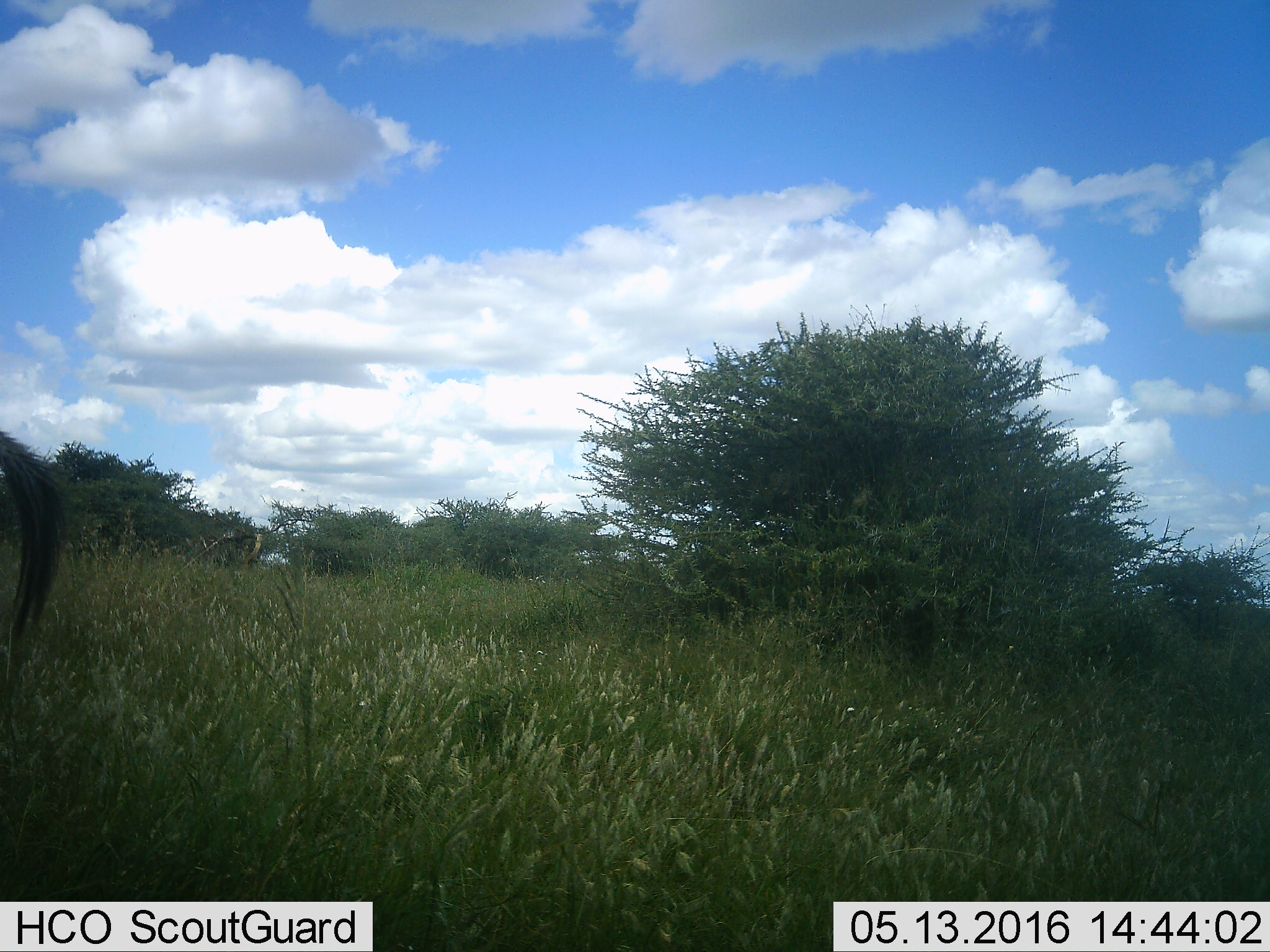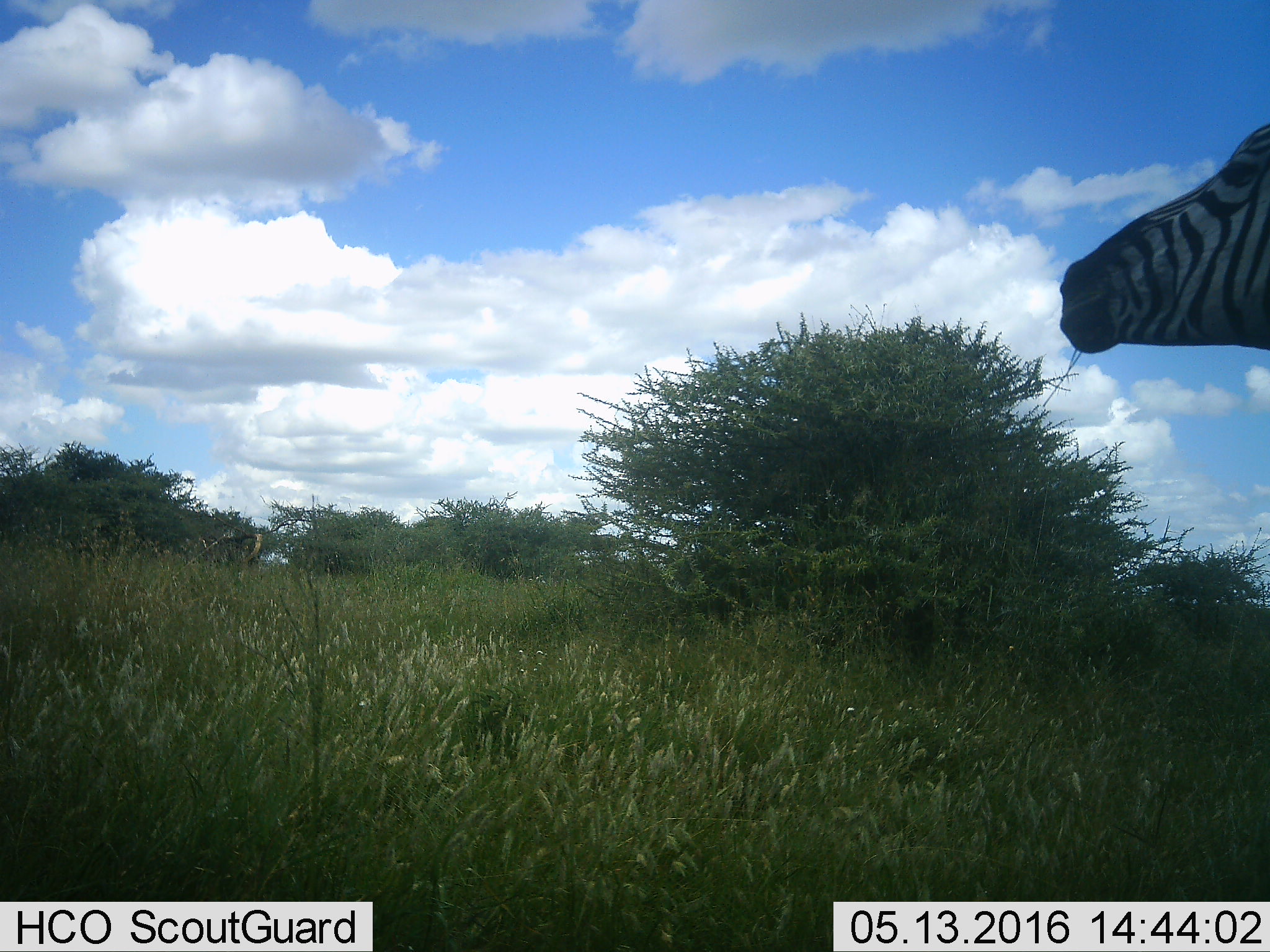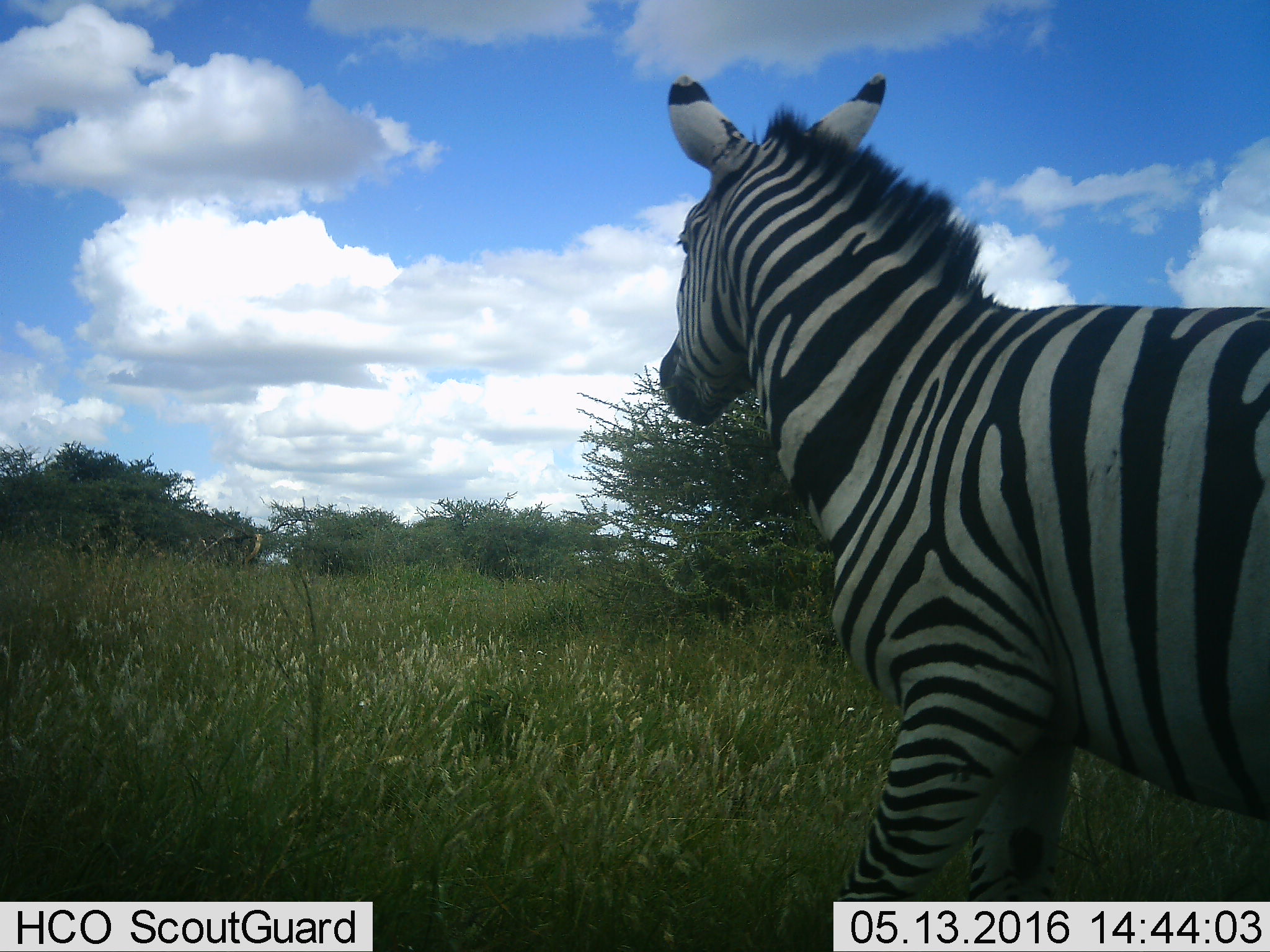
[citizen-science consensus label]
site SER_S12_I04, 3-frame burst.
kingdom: Animalia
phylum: Chordata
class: Mammalia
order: Perissodactyla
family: Equidae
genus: Equus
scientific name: Equus quagga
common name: plains zebra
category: zebraplains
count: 2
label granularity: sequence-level